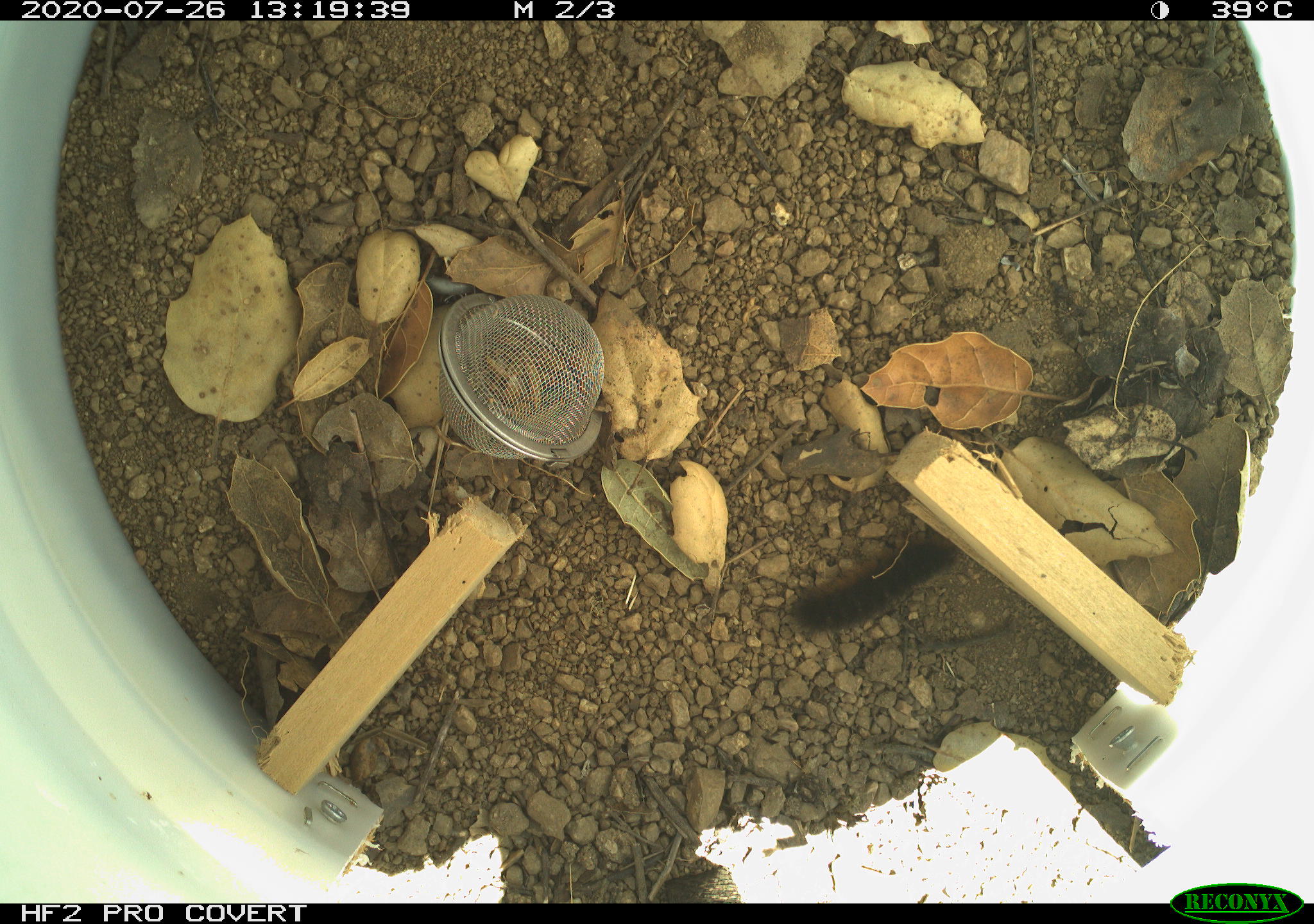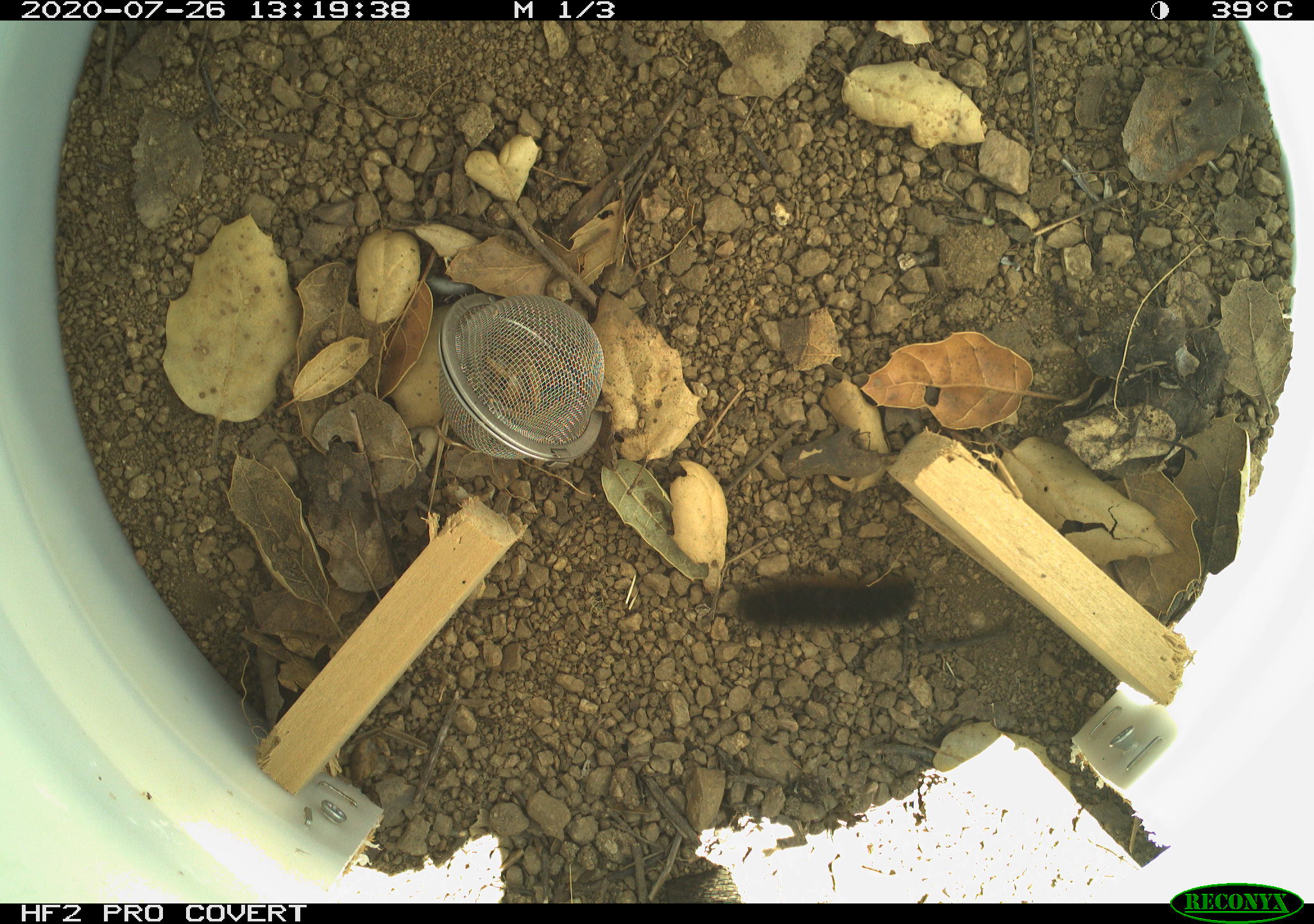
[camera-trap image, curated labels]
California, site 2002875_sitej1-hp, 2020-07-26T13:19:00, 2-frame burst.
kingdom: Animalia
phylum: Arthropoda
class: Insecta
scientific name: Insecta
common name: insect